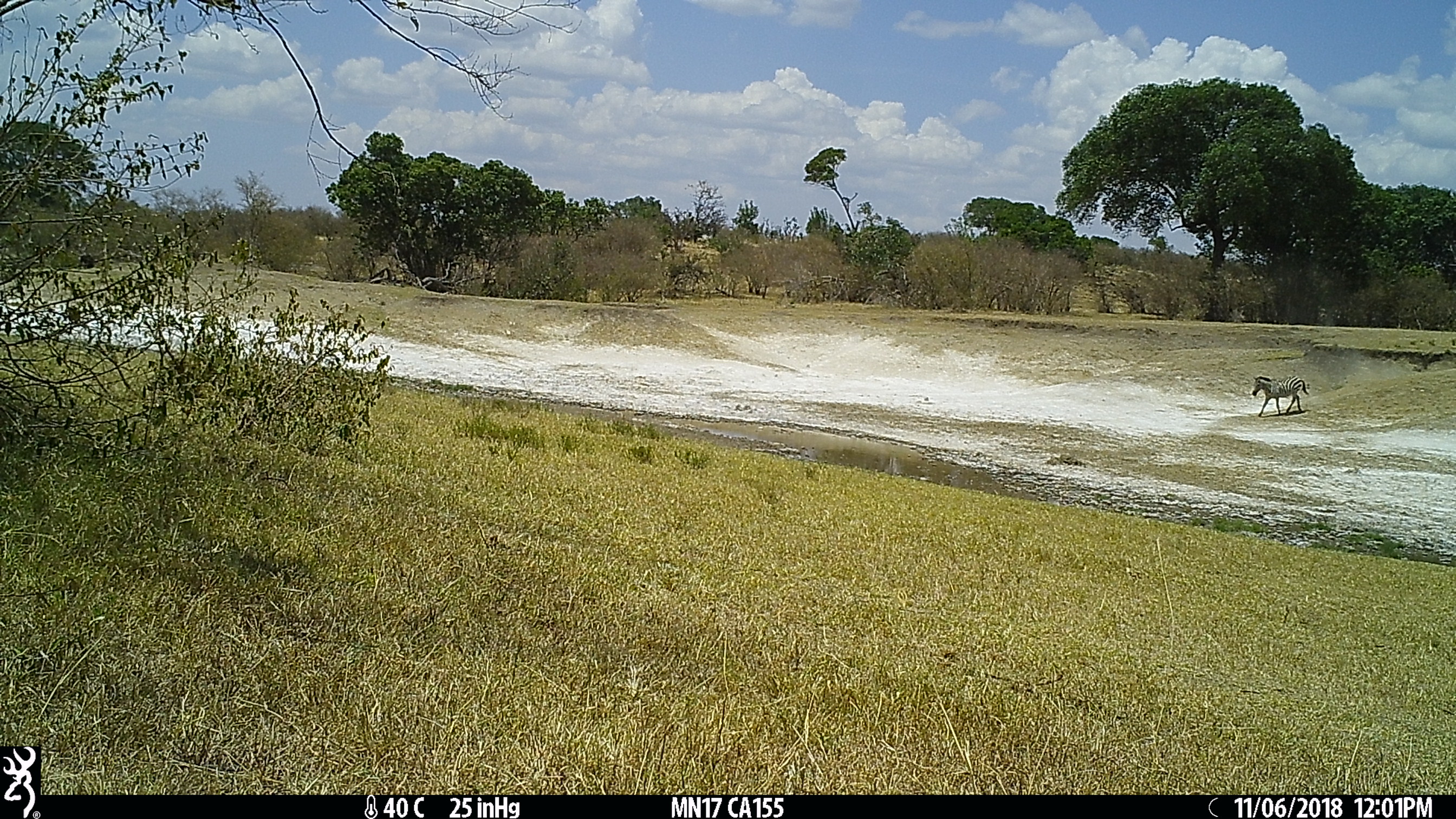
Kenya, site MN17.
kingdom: Animalia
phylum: Chordata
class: Mammalia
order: Perissodactyla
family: Equidae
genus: Equus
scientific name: Equus quagga burchellii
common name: burchell's zebra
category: zebra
Zebra (burchell's zebra) (Equus quagga burchellii).